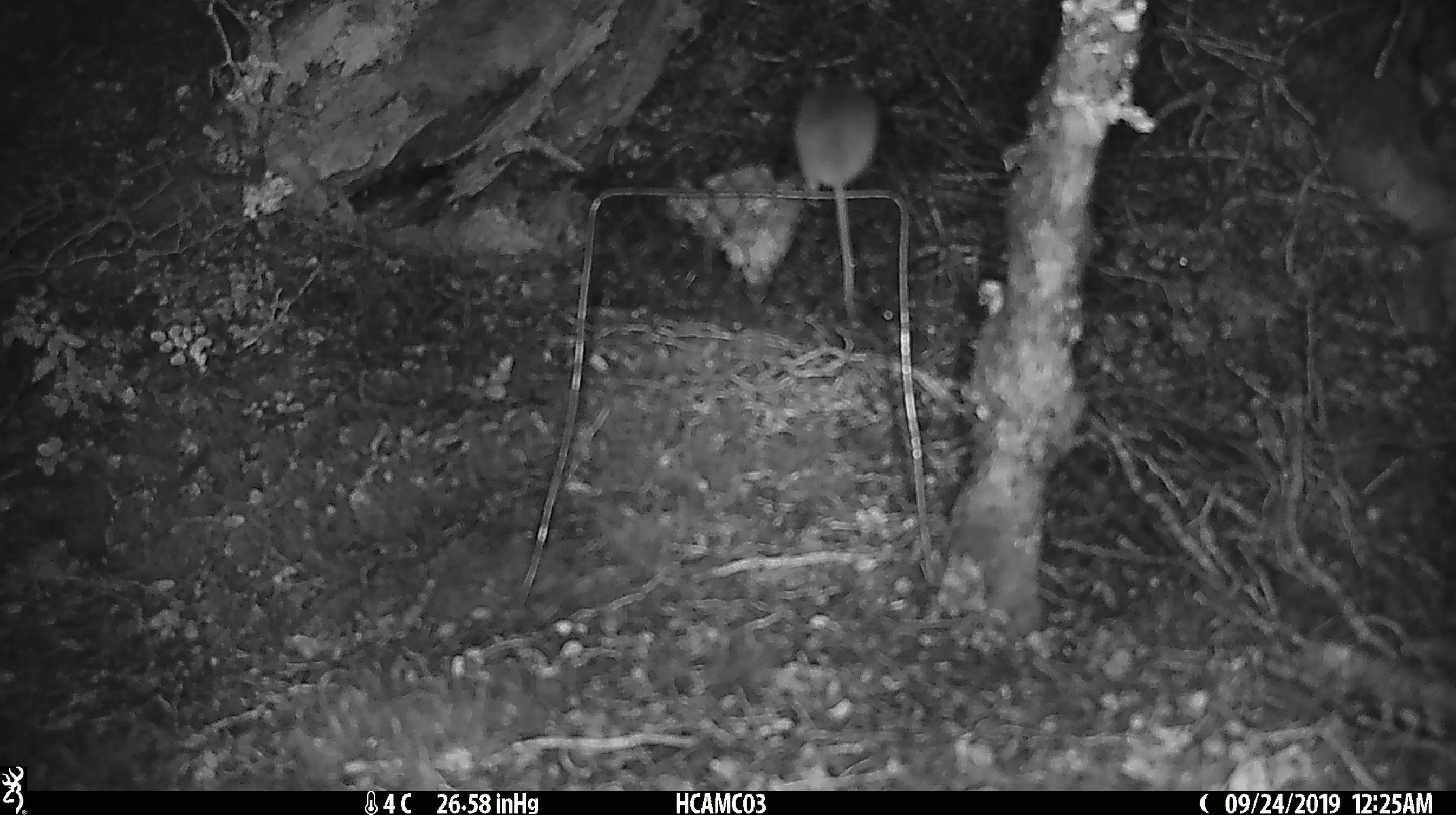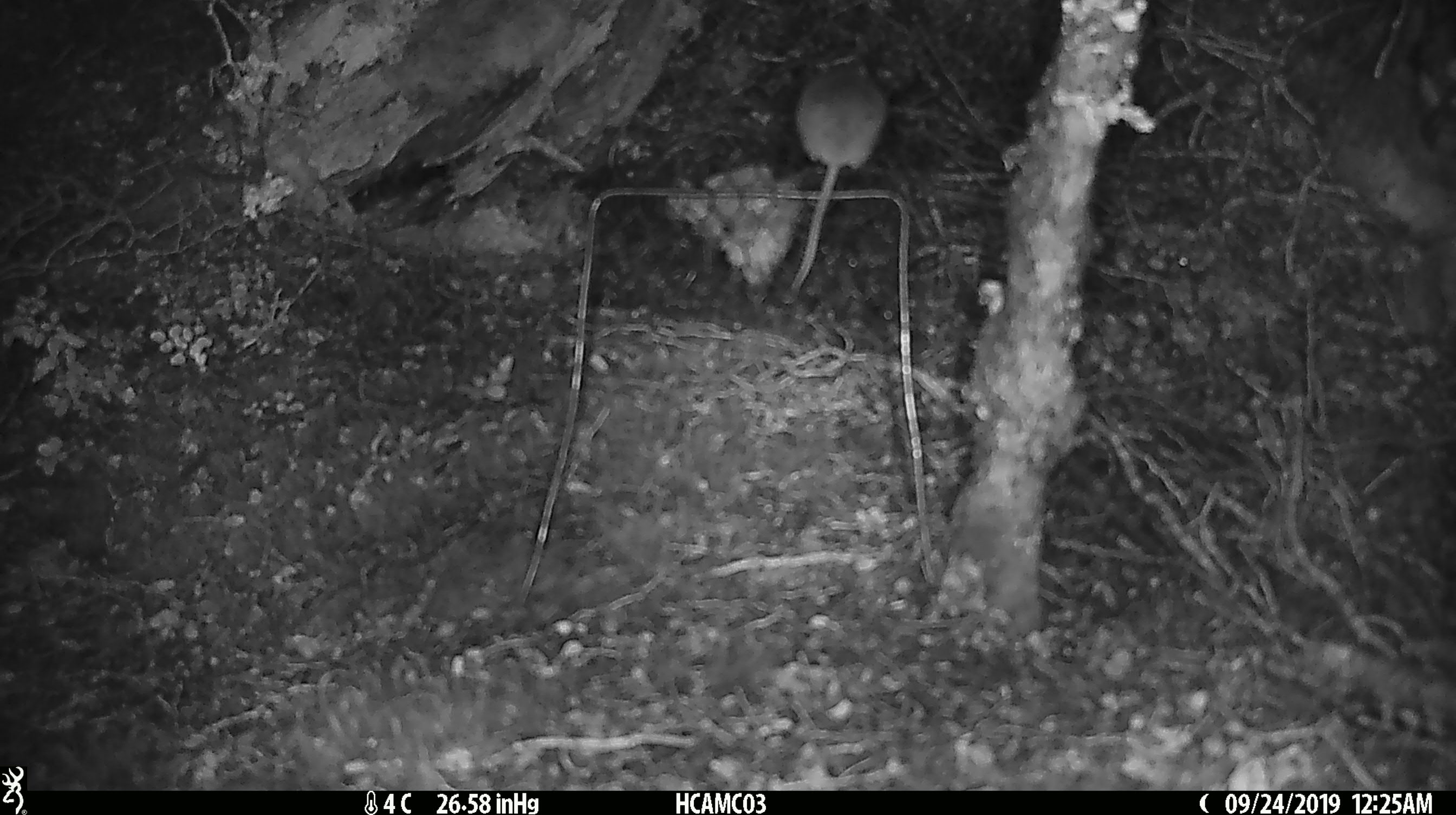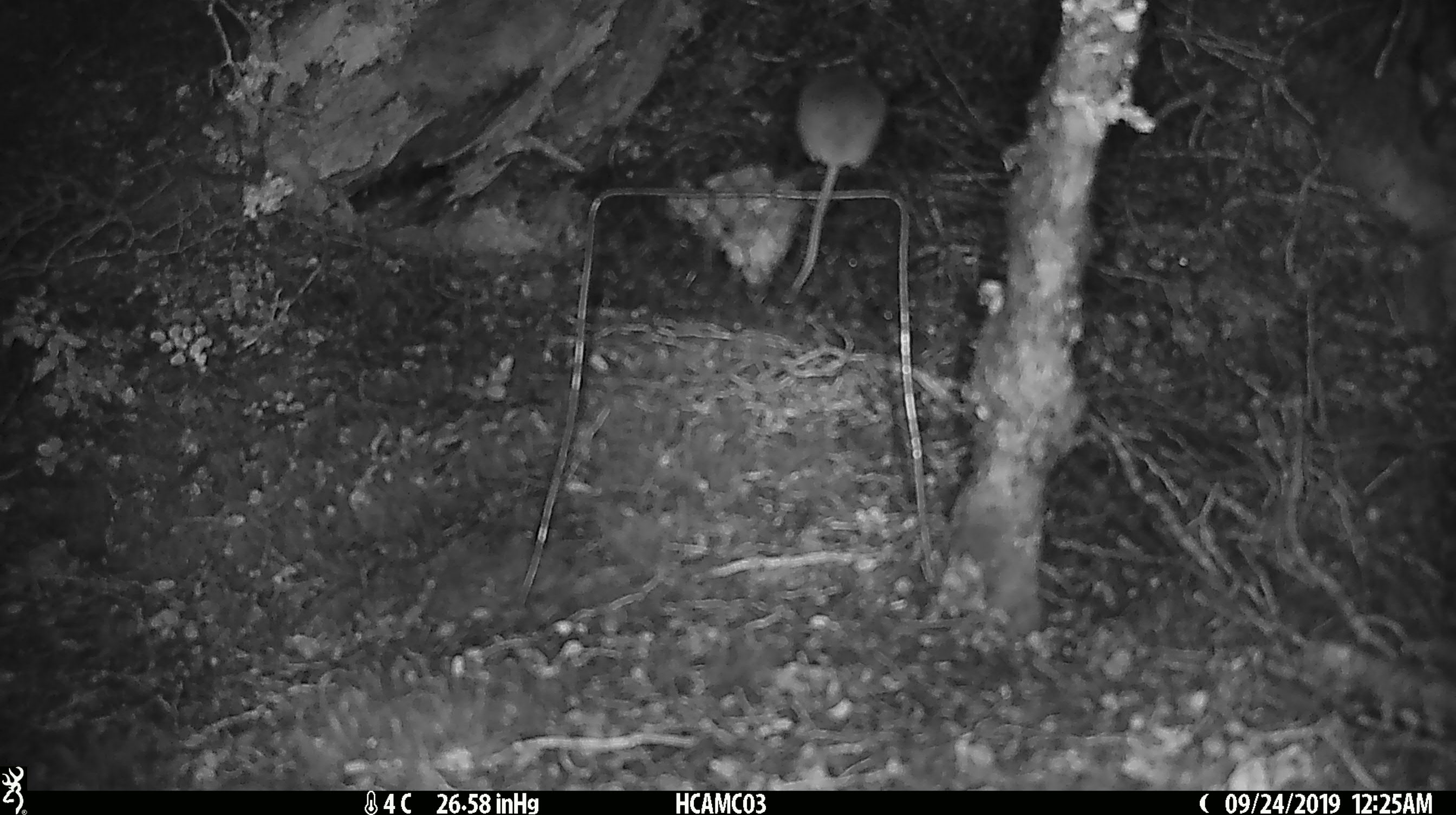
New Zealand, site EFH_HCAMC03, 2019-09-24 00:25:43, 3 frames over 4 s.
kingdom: Animalia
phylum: Chordata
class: Mammalia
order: Rodentia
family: Muridae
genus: Mus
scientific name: Mus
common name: mouse